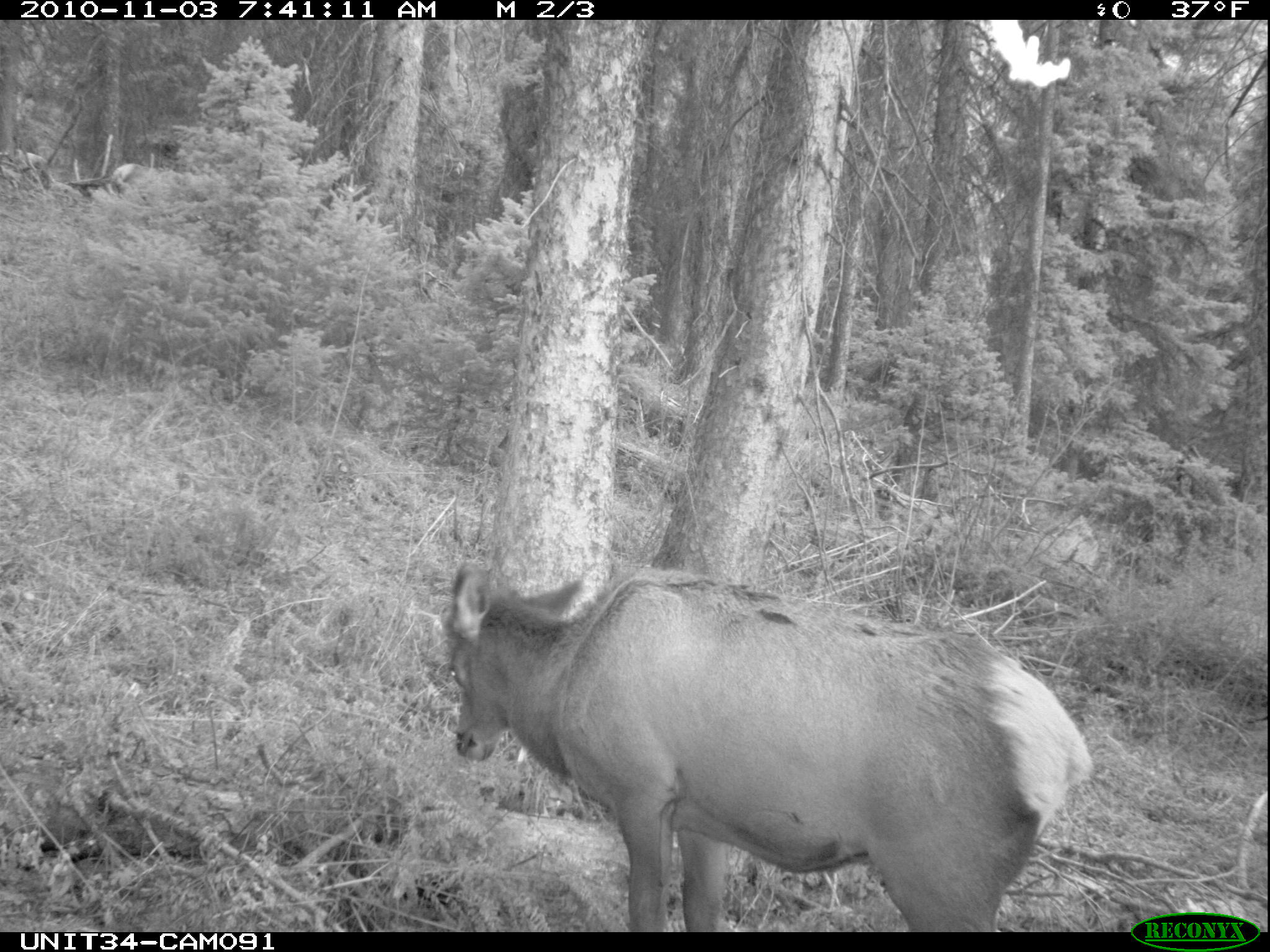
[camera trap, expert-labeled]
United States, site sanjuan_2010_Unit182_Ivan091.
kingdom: Animalia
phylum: Chordata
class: Mammalia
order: Artiodactyla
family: Cervidae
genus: Cervus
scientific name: Cervus elaphus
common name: red deer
Cervus elaphus (red deer).